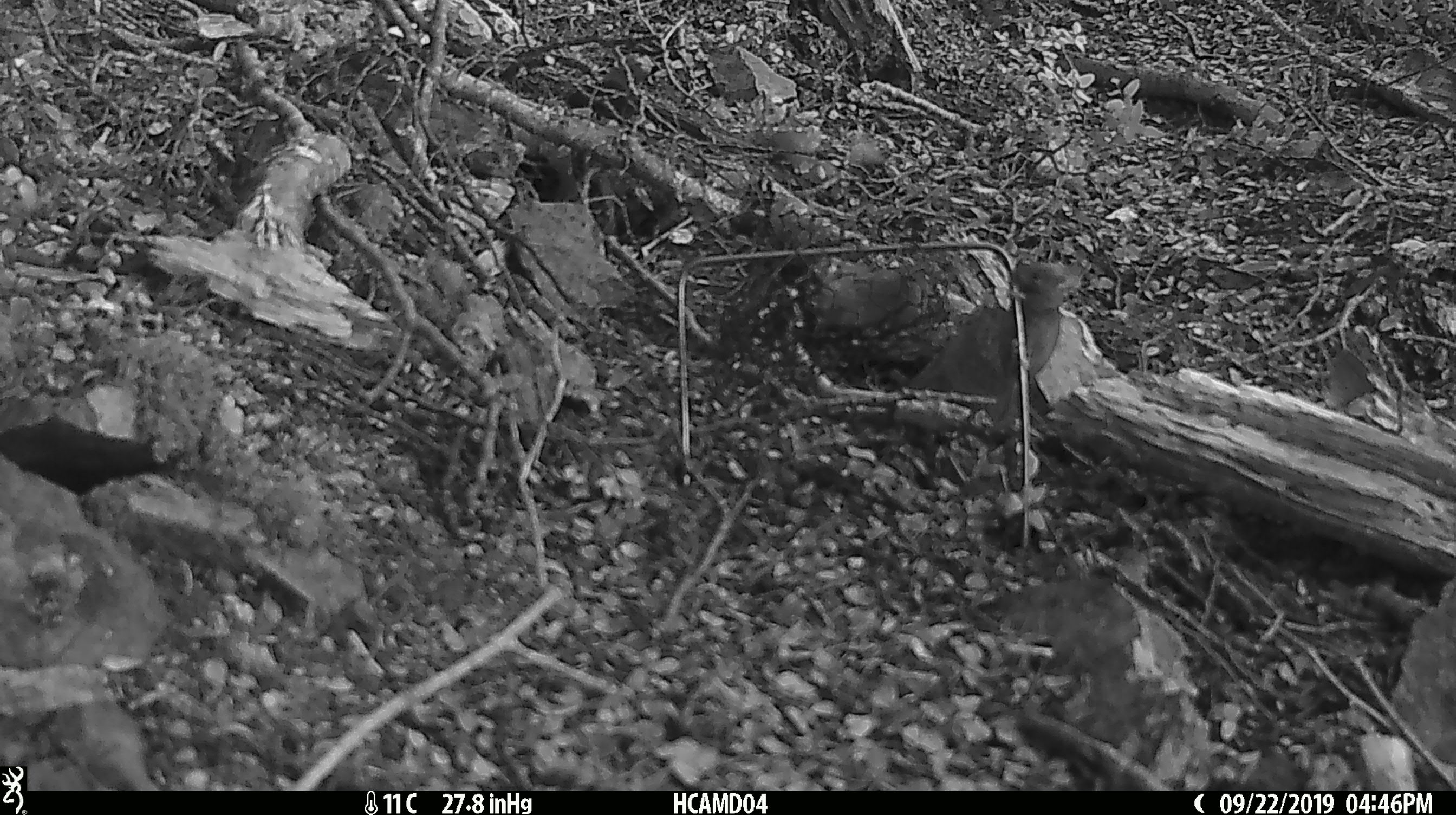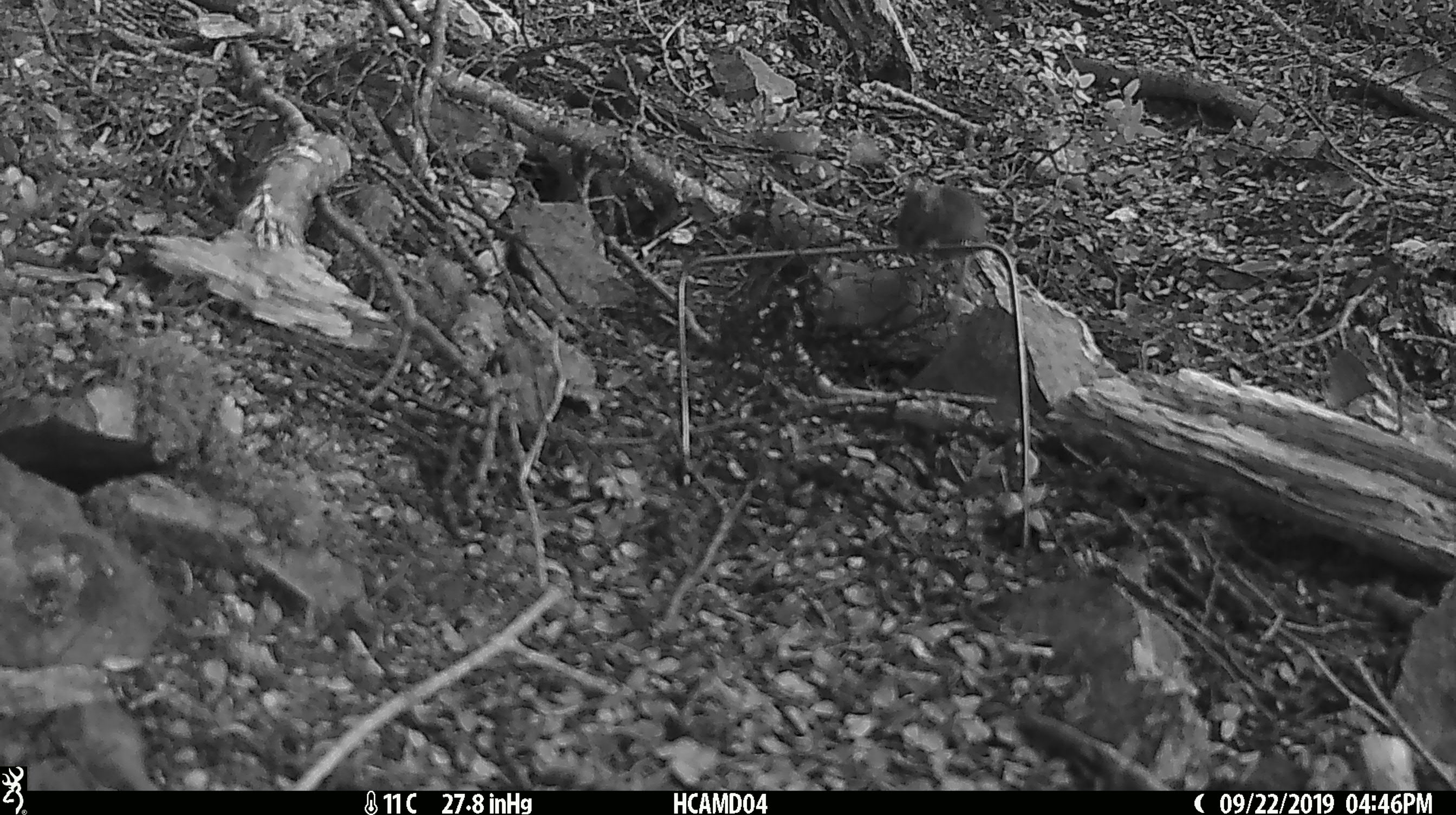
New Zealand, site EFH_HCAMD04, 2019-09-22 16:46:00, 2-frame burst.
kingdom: Animalia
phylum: Chordata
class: Mammalia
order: Rodentia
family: Muridae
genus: Mus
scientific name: Mus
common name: mouse